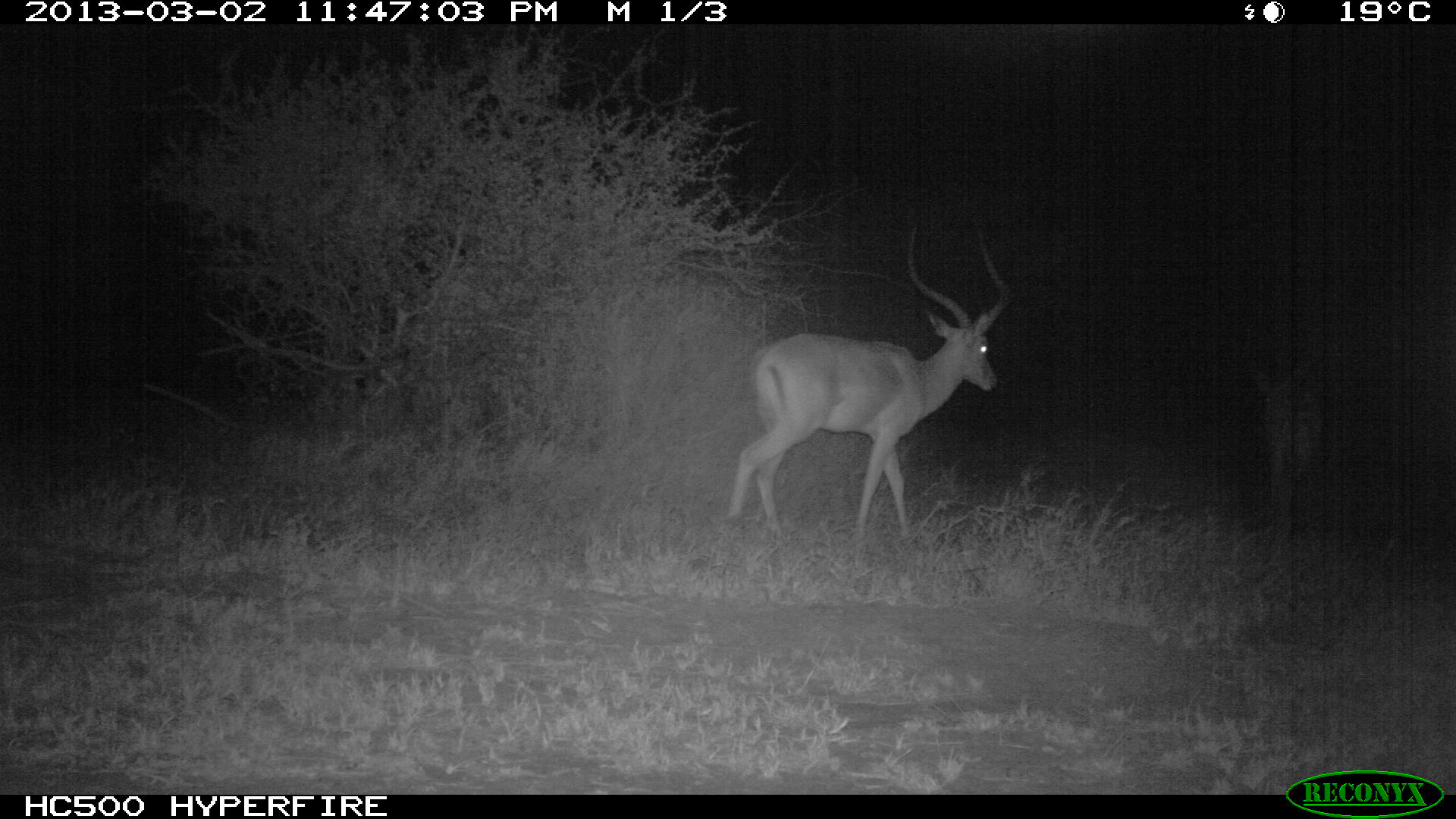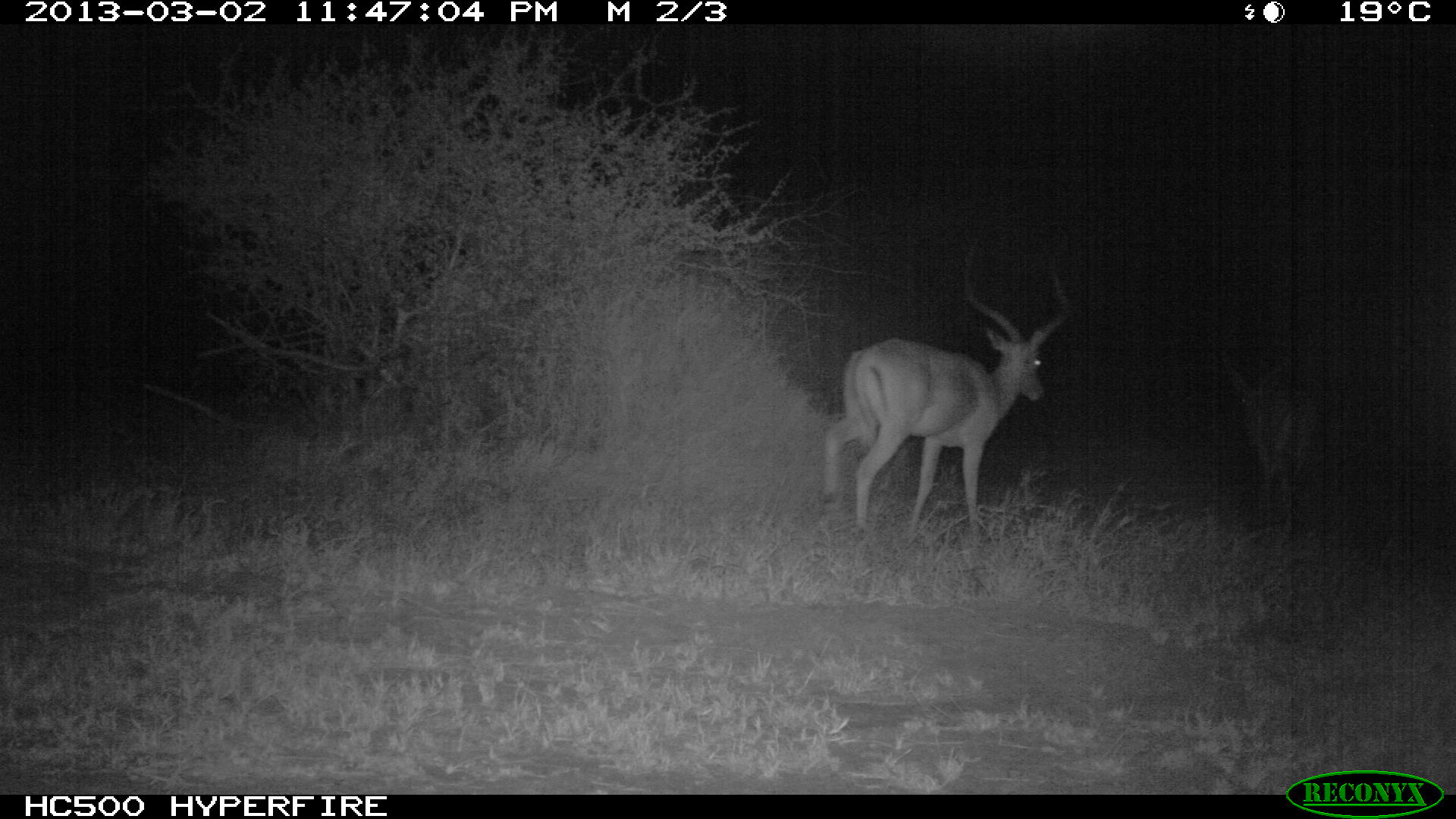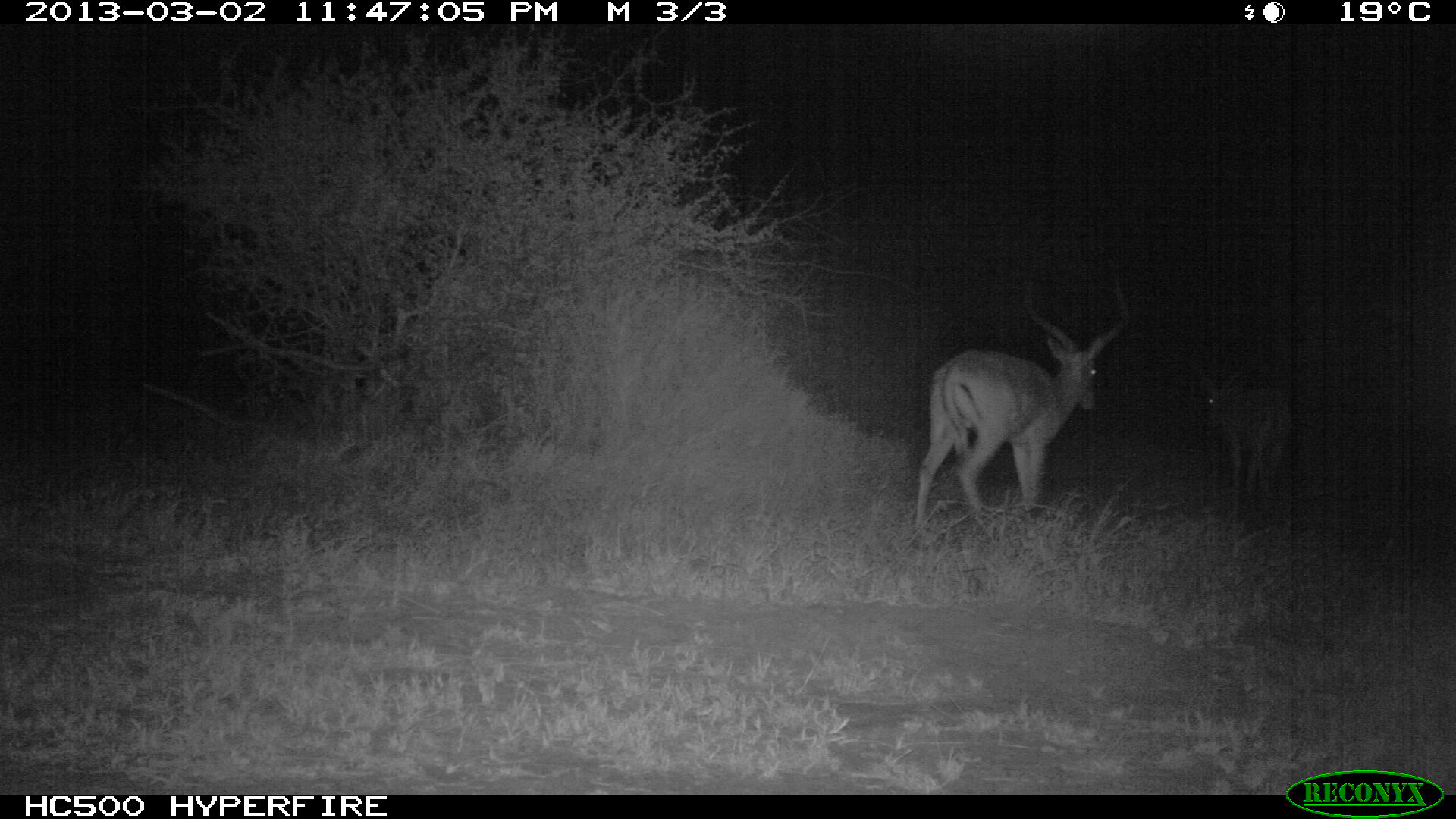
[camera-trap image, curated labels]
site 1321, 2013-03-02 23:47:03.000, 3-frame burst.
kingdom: Animalia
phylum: Chordata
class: Mammalia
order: Artiodactyla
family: Bovidae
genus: Aepyceros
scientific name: Aepyceros melampus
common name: impala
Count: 2.